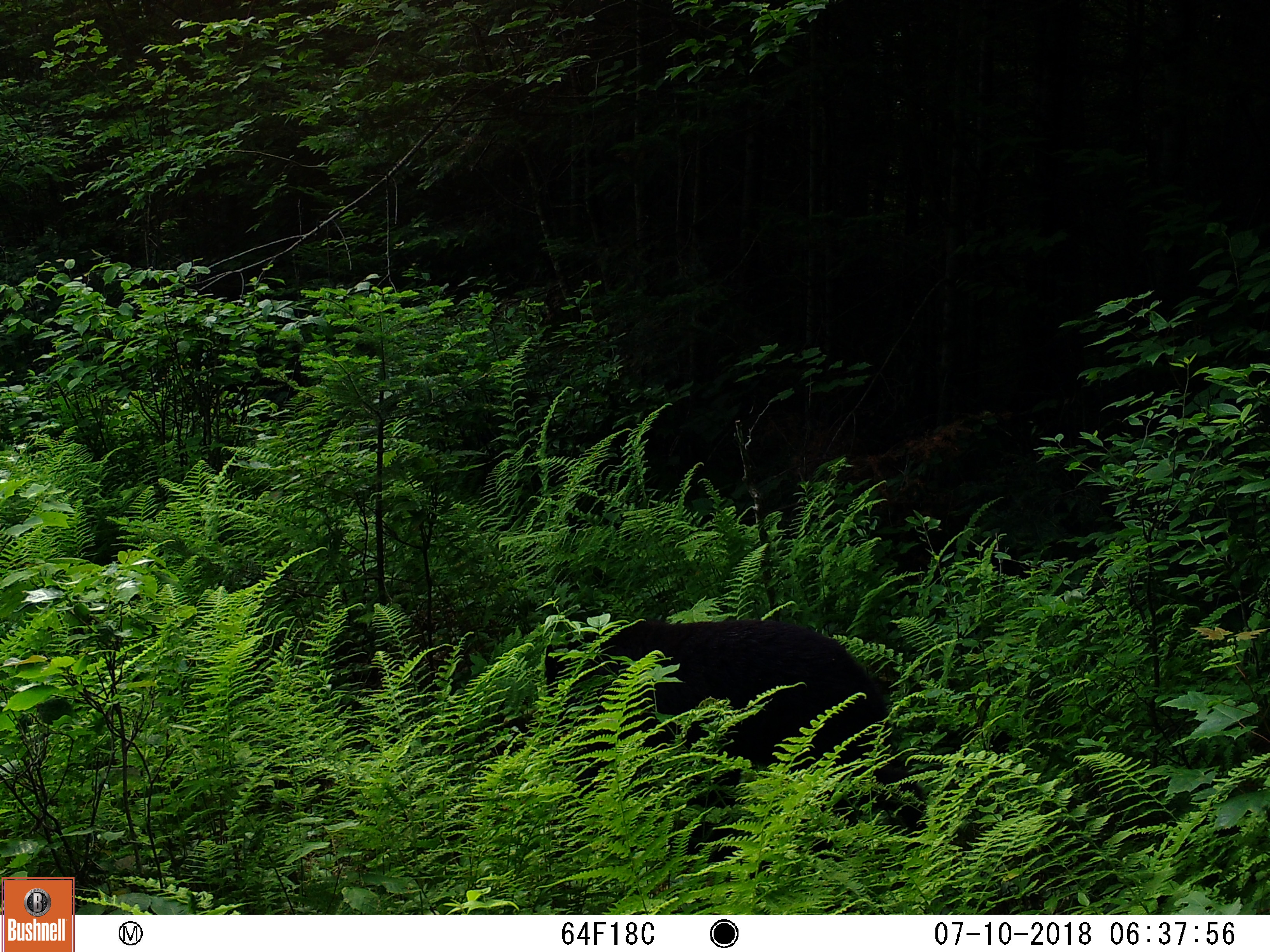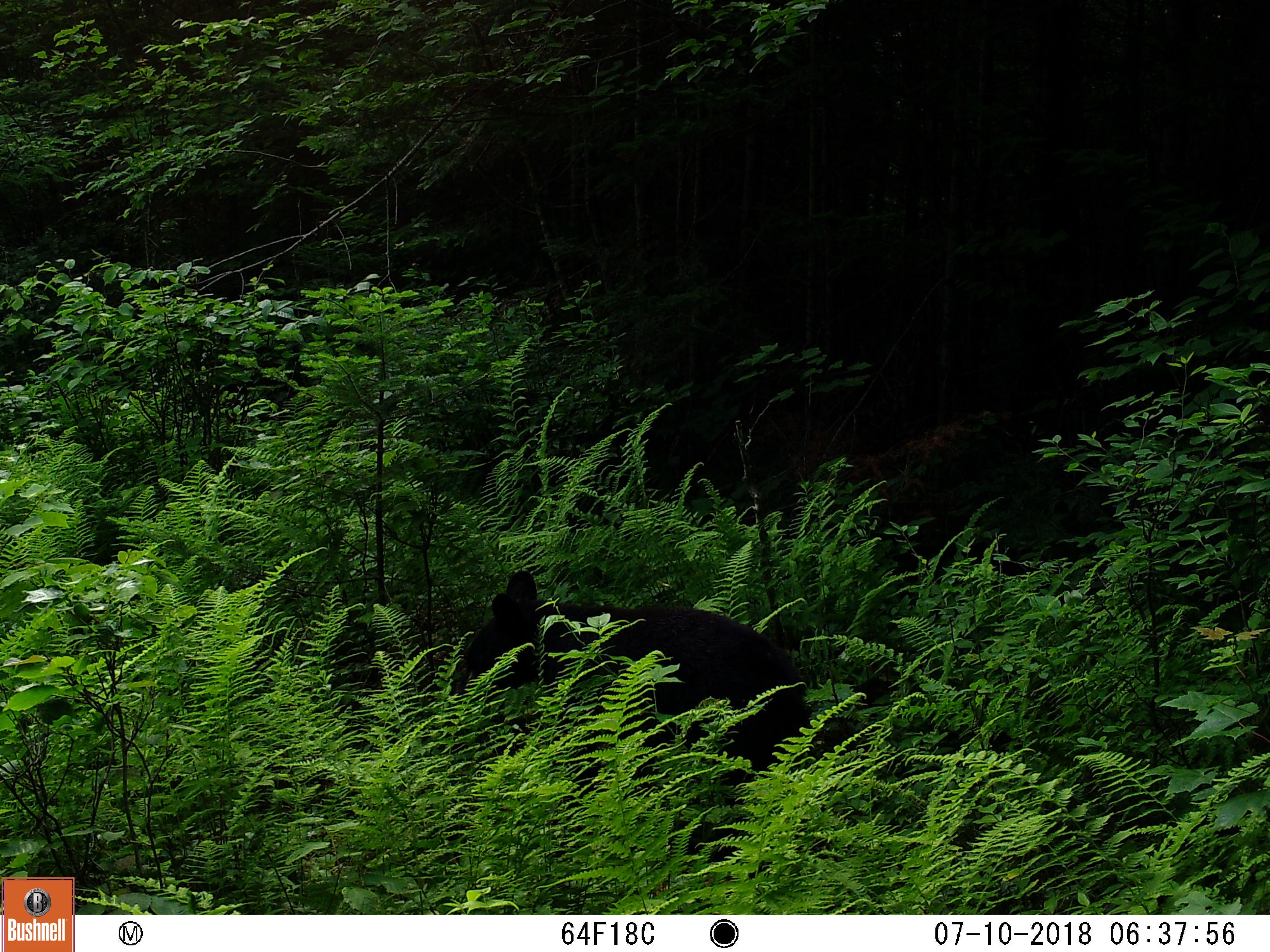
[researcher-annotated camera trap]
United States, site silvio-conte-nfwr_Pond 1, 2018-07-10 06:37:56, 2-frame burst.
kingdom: Animalia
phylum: Chordata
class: Mammalia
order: Carnivora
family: Ursidae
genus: Ursus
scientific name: Ursus americanus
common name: black bear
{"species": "black bear (Ursus americanus)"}